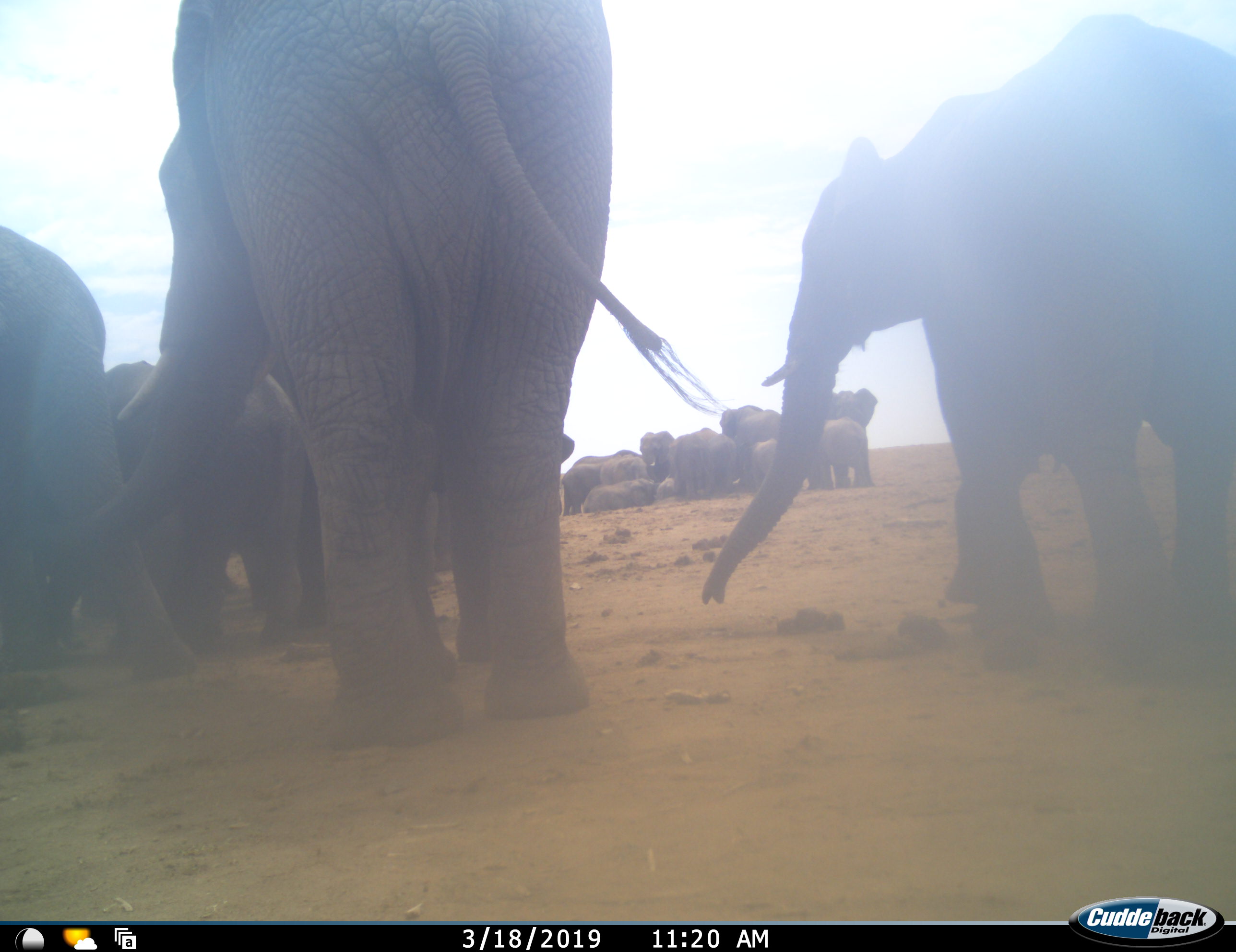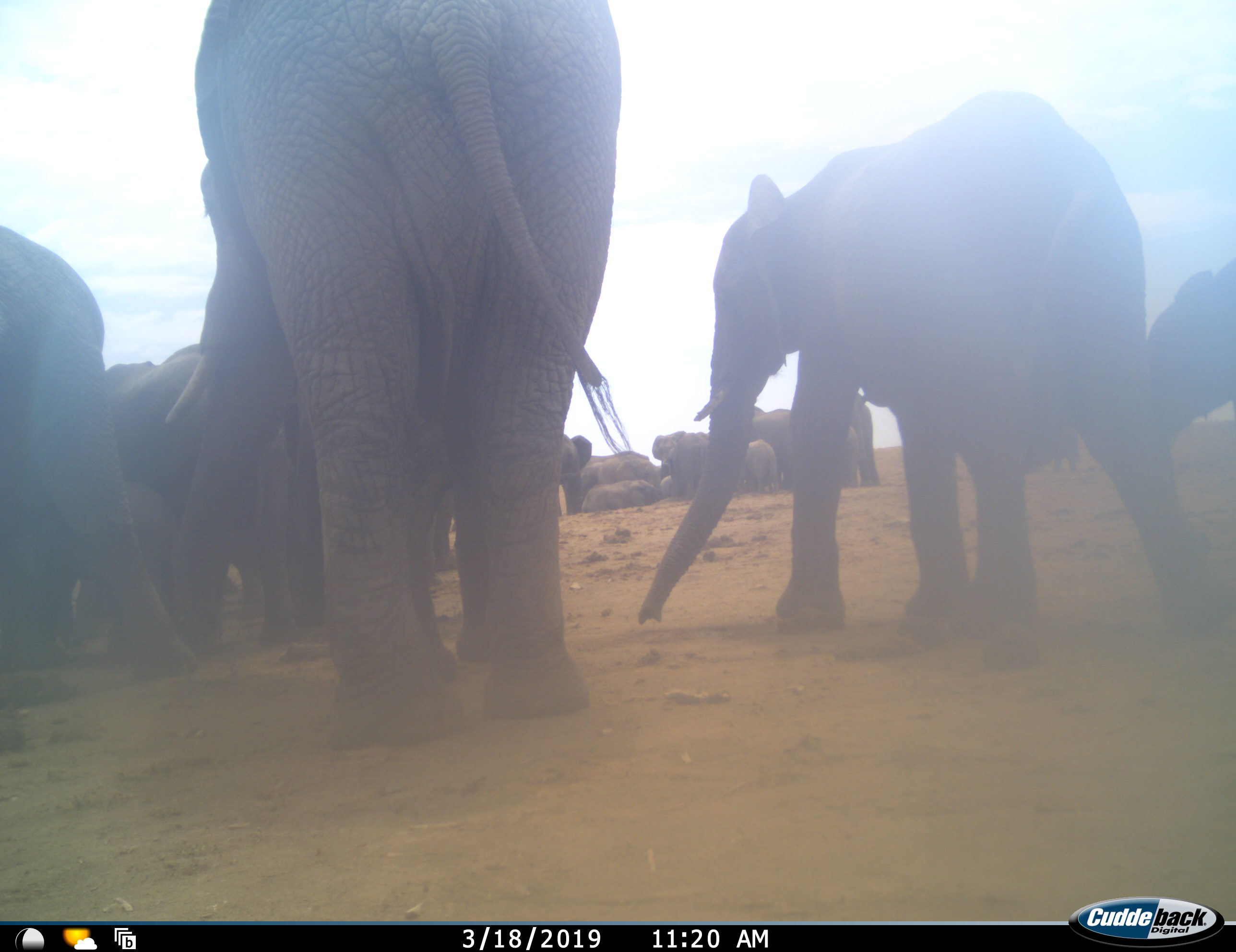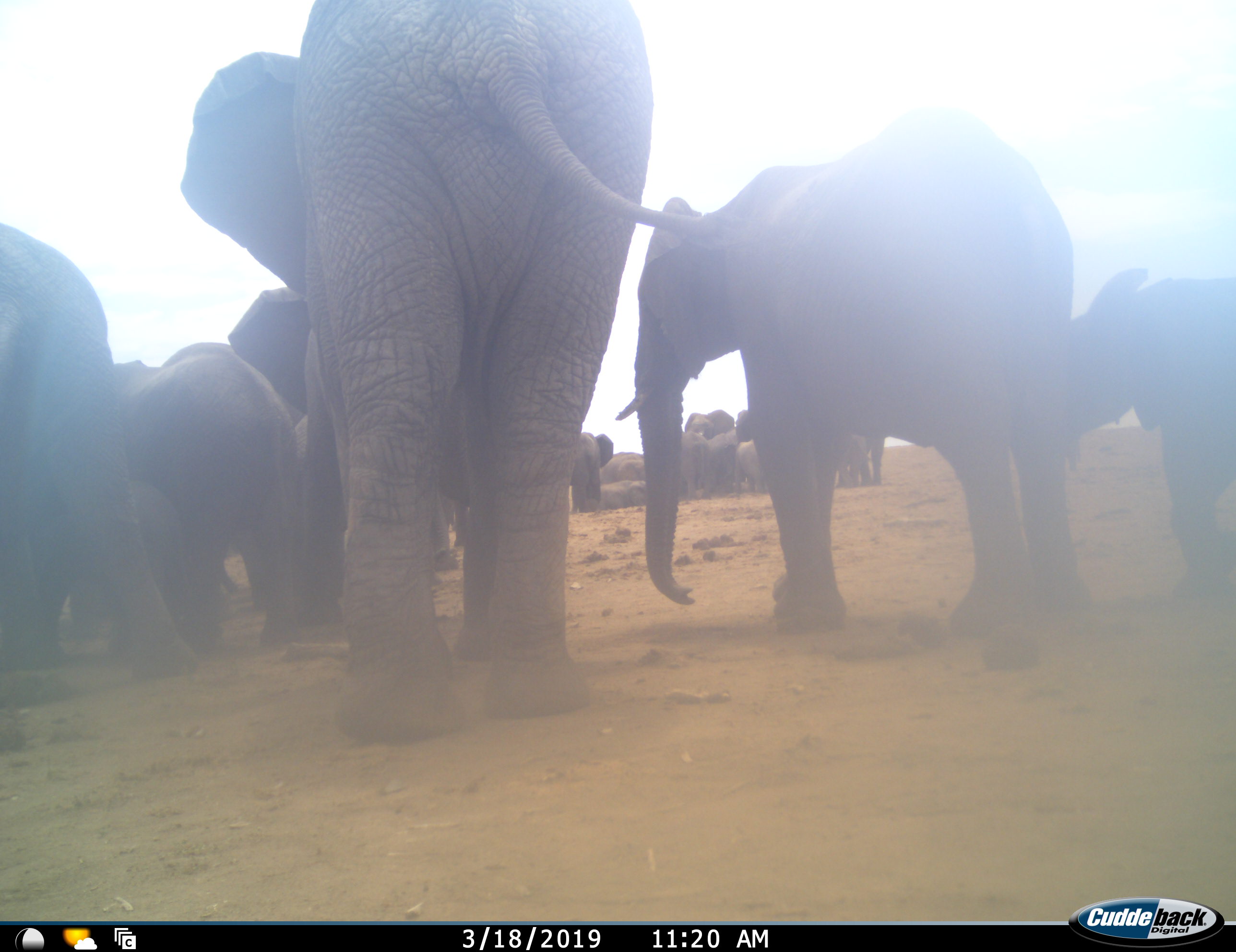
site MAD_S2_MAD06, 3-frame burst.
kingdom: Animalia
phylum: Chordata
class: Mammalia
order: Proboscidea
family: Elephantidae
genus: Loxodonta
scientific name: Loxodonta africana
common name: african bush elephant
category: elephant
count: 11-50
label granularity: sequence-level